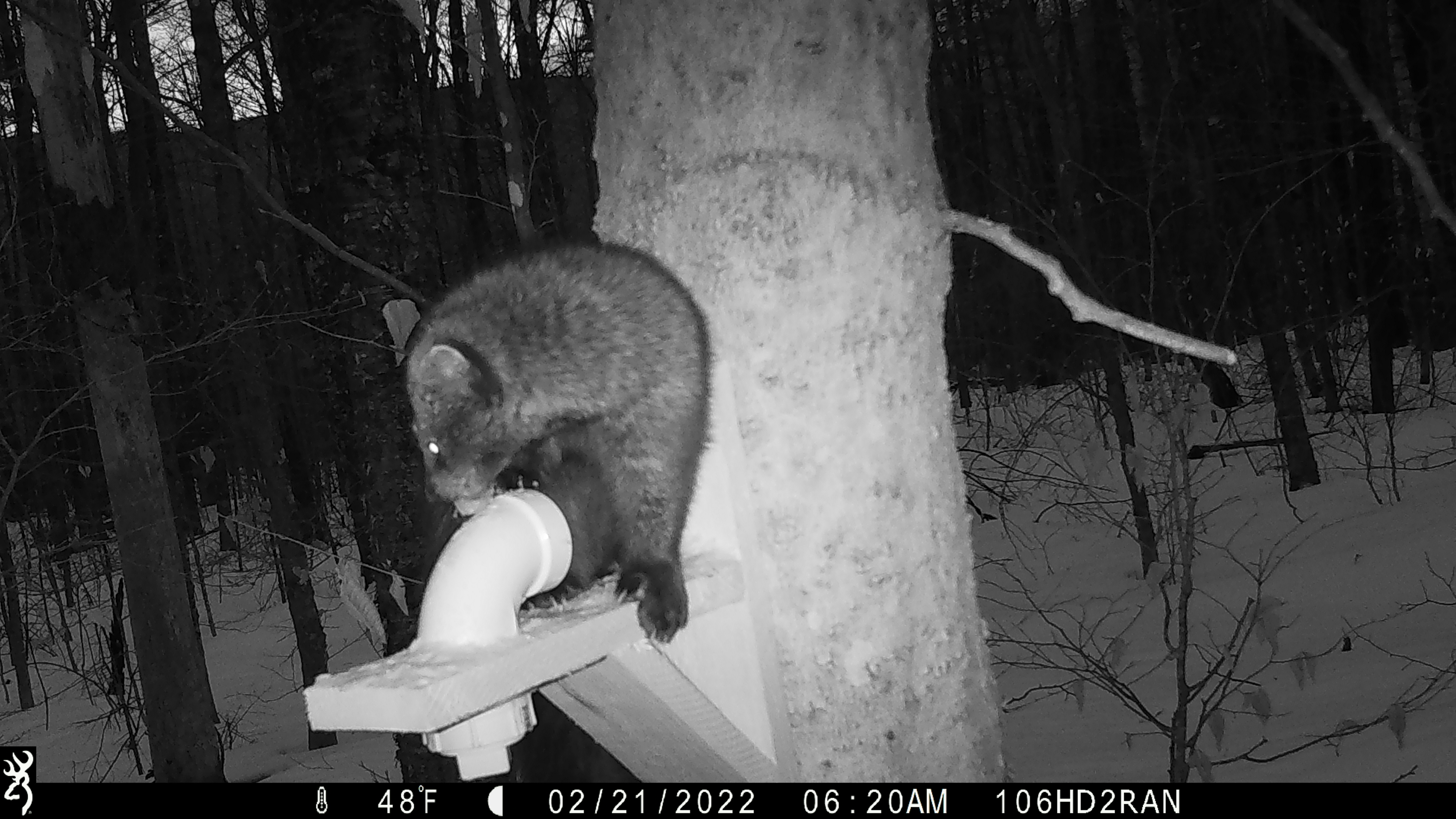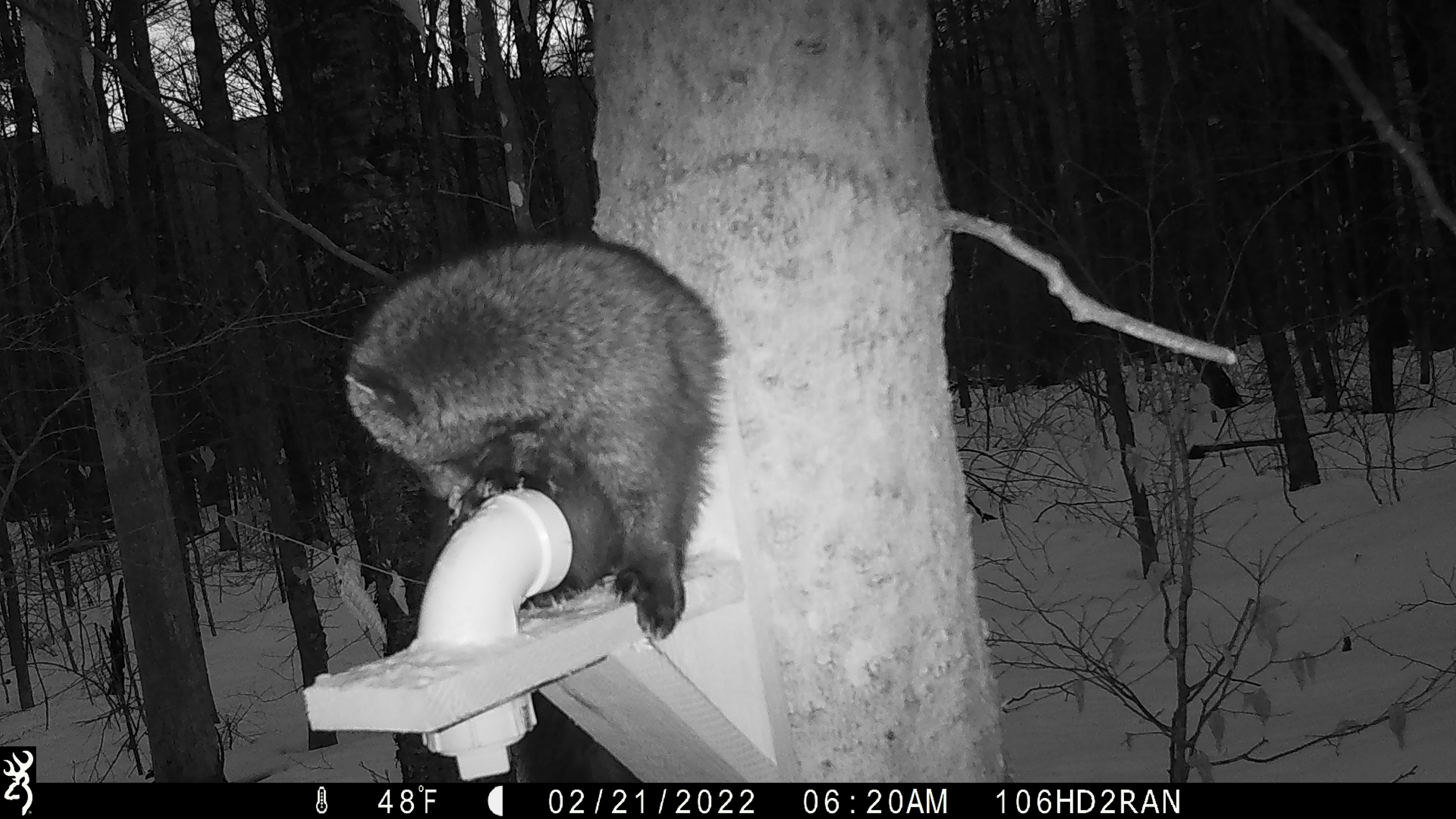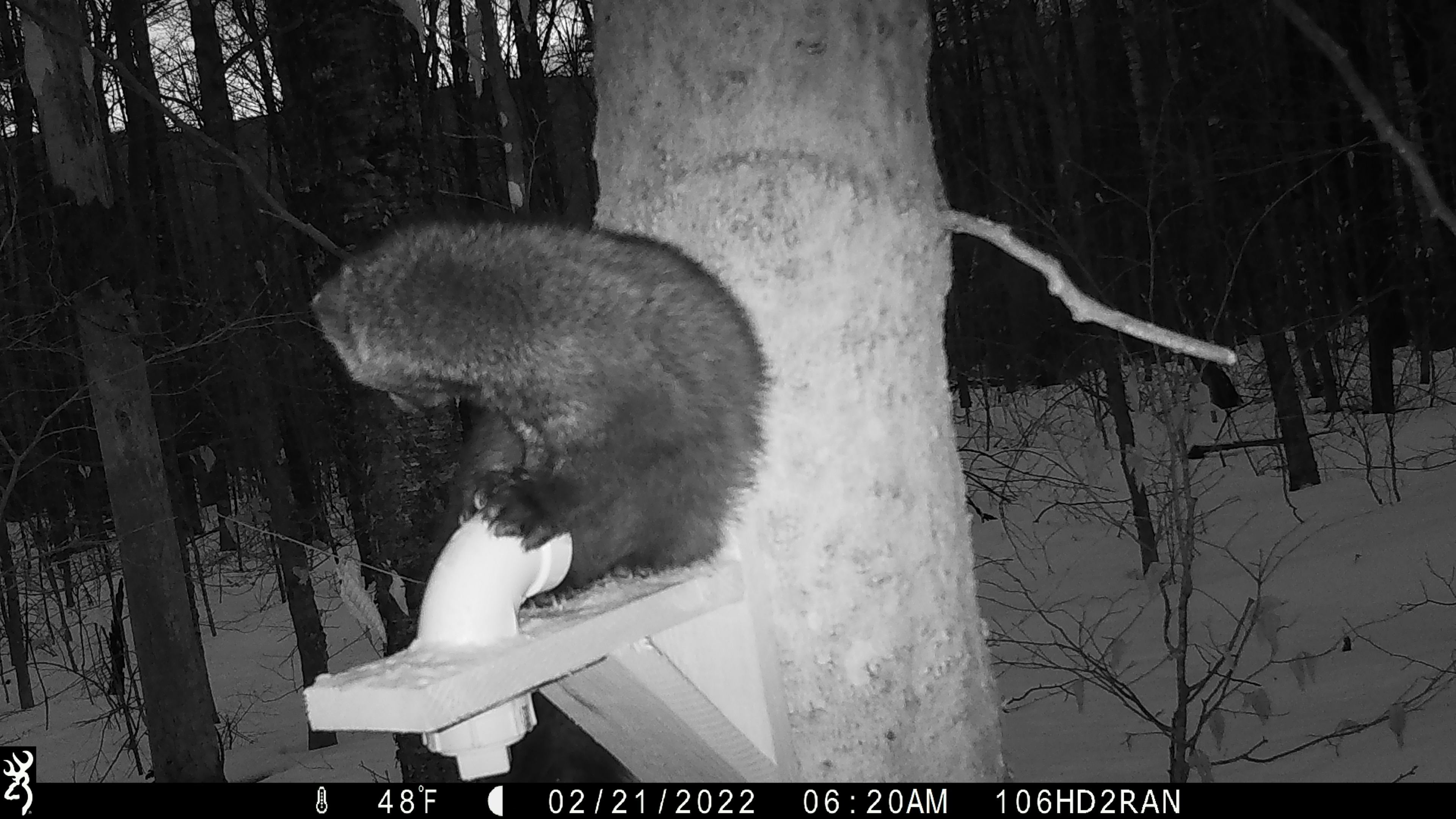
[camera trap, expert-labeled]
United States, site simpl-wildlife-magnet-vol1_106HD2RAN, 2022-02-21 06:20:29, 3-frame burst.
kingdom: Animalia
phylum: Chordata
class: Mammalia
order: Carnivora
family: Mustelidae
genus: Pekania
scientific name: Pekania pennanti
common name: fisher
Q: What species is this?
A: Fisher (Pekania pennanti).